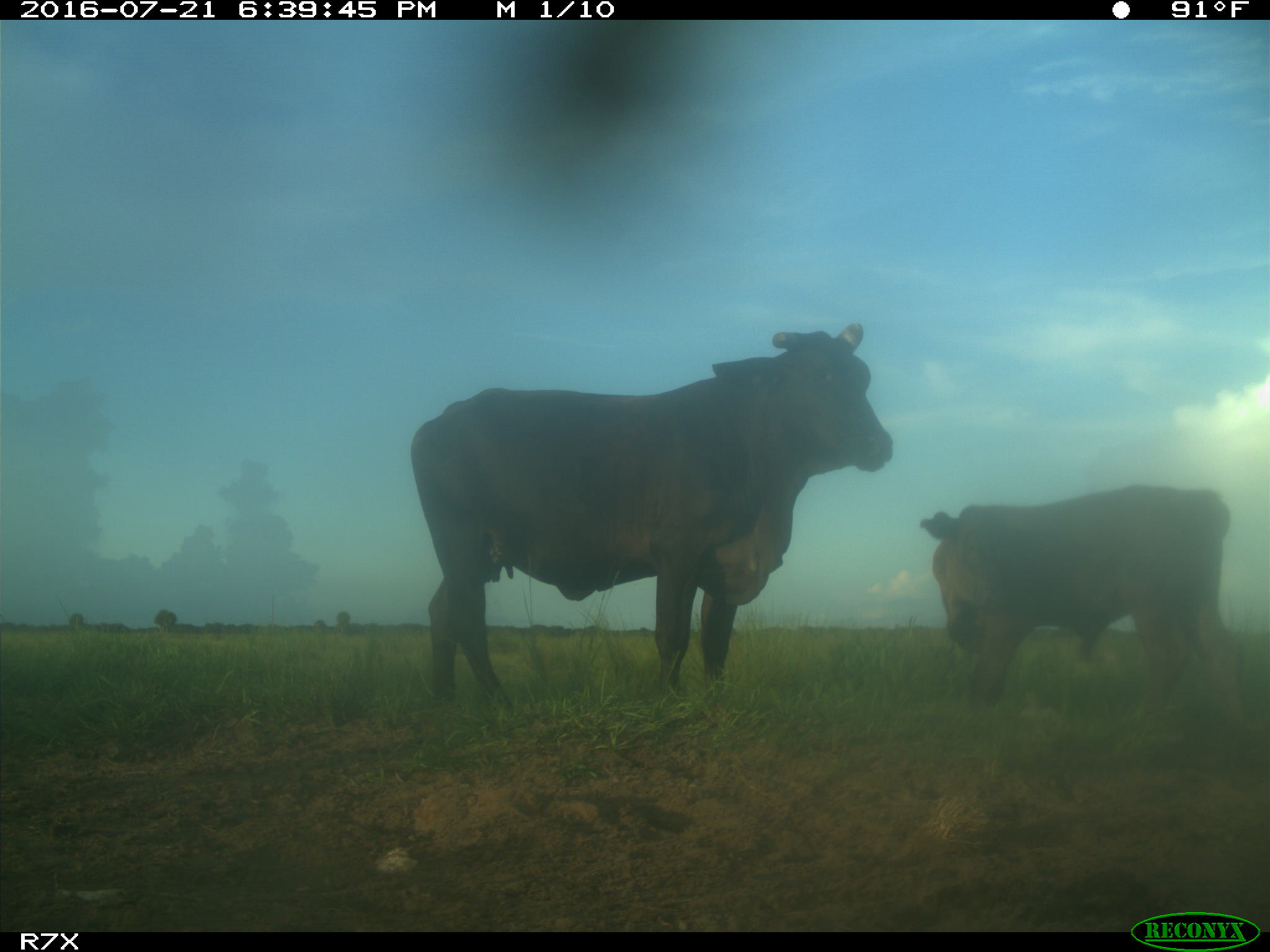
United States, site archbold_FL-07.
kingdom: Animalia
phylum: Chordata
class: Mammalia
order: Artiodactyla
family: Bovidae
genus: Bos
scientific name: Bos taurus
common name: domestic cow